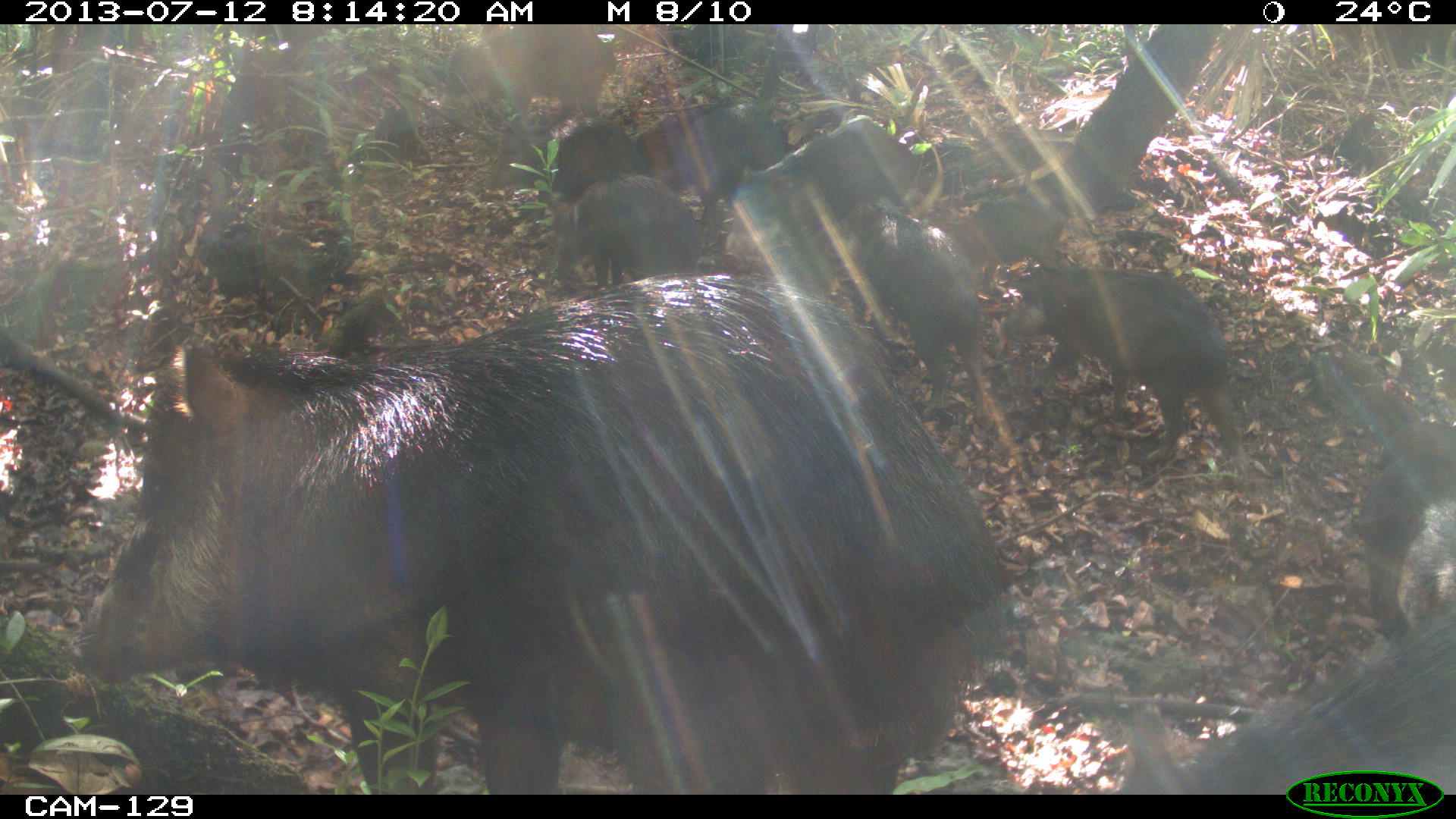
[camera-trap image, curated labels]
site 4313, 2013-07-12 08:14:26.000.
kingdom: Animalia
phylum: Chordata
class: Mammalia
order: Artiodactyla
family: Tayassuidae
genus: Tayassu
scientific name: Tayassu pecari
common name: white-lipped peccary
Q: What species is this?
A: Tayassu pecari (white-lipped peccary).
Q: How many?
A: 20.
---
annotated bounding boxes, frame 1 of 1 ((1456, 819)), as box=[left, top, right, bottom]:
tayassu pecari: box=[71, 267, 1019, 790]; box=[1119, 612, 1456, 790]; box=[1001, 255, 1248, 484]; box=[816, 199, 993, 432]; box=[724, 116, 913, 245]; box=[639, 100, 789, 233]; box=[445, 19, 616, 128]; box=[537, 173, 701, 280]; box=[1366, 450, 1455, 636]; box=[487, 114, 642, 202]; box=[957, 198, 1069, 266]; box=[1385, 401, 1456, 449]